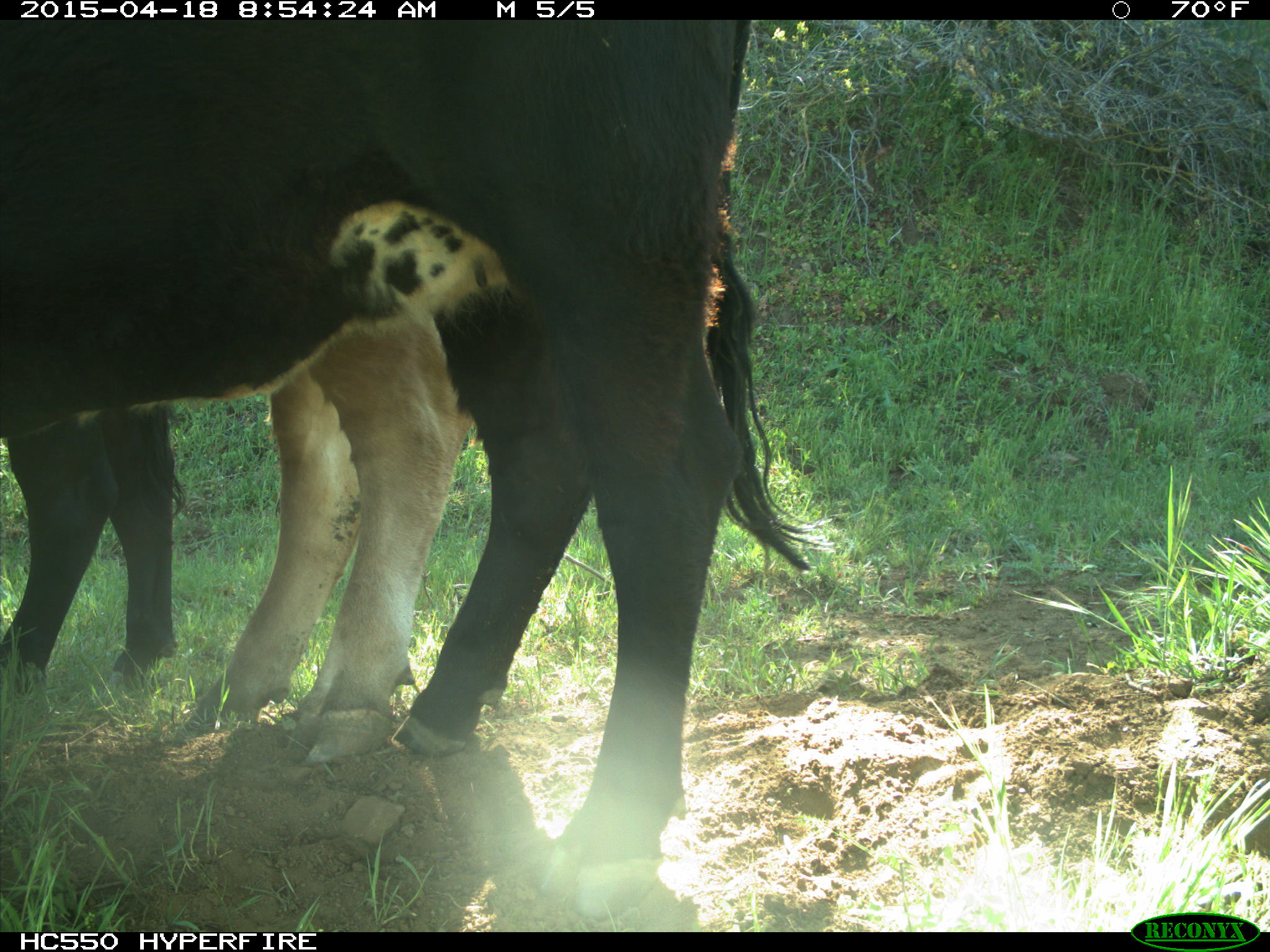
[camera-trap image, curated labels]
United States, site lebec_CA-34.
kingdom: Animalia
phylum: Chordata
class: Mammalia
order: Artiodactyla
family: Bovidae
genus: Bos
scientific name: Bos taurus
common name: domestic cow